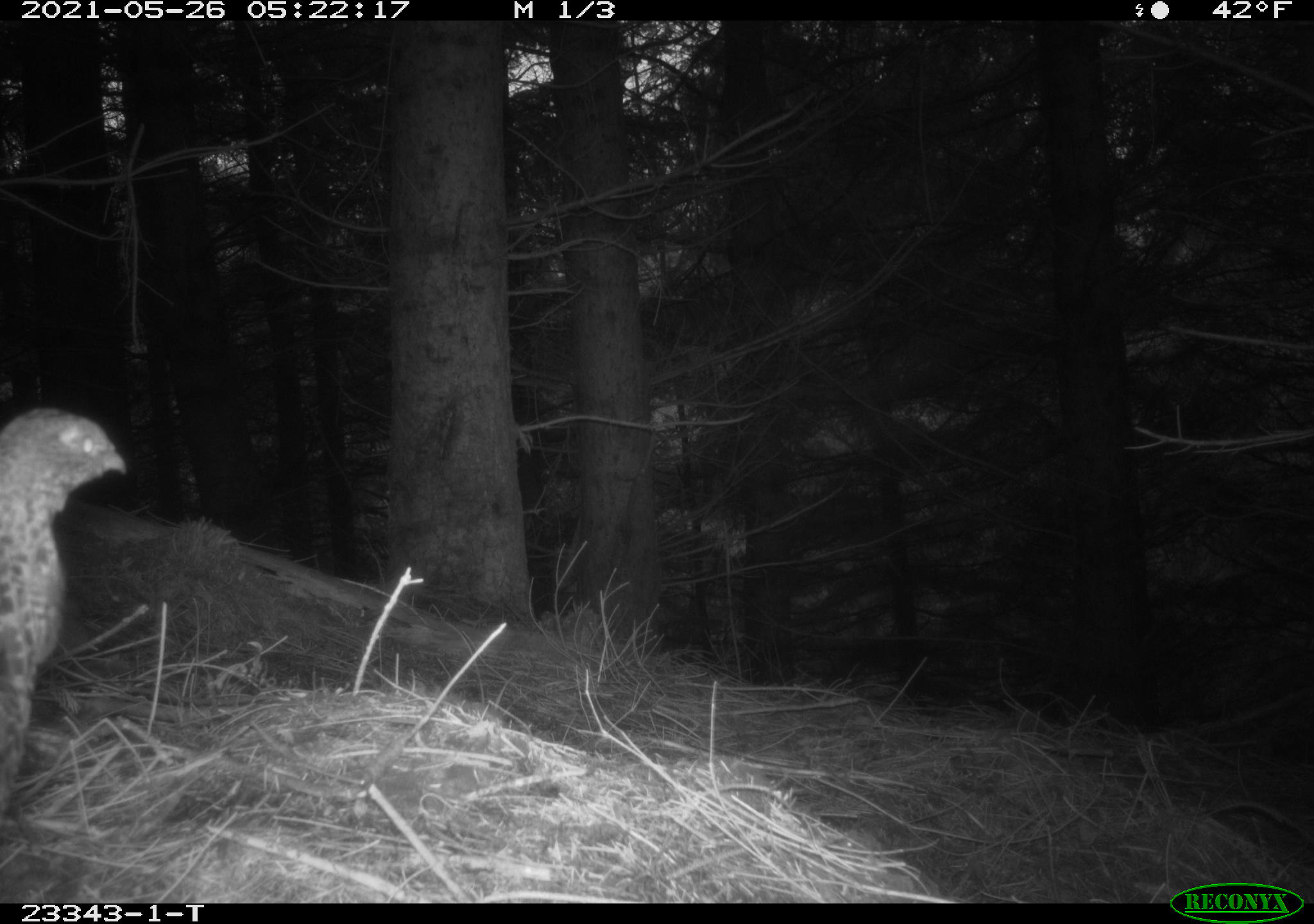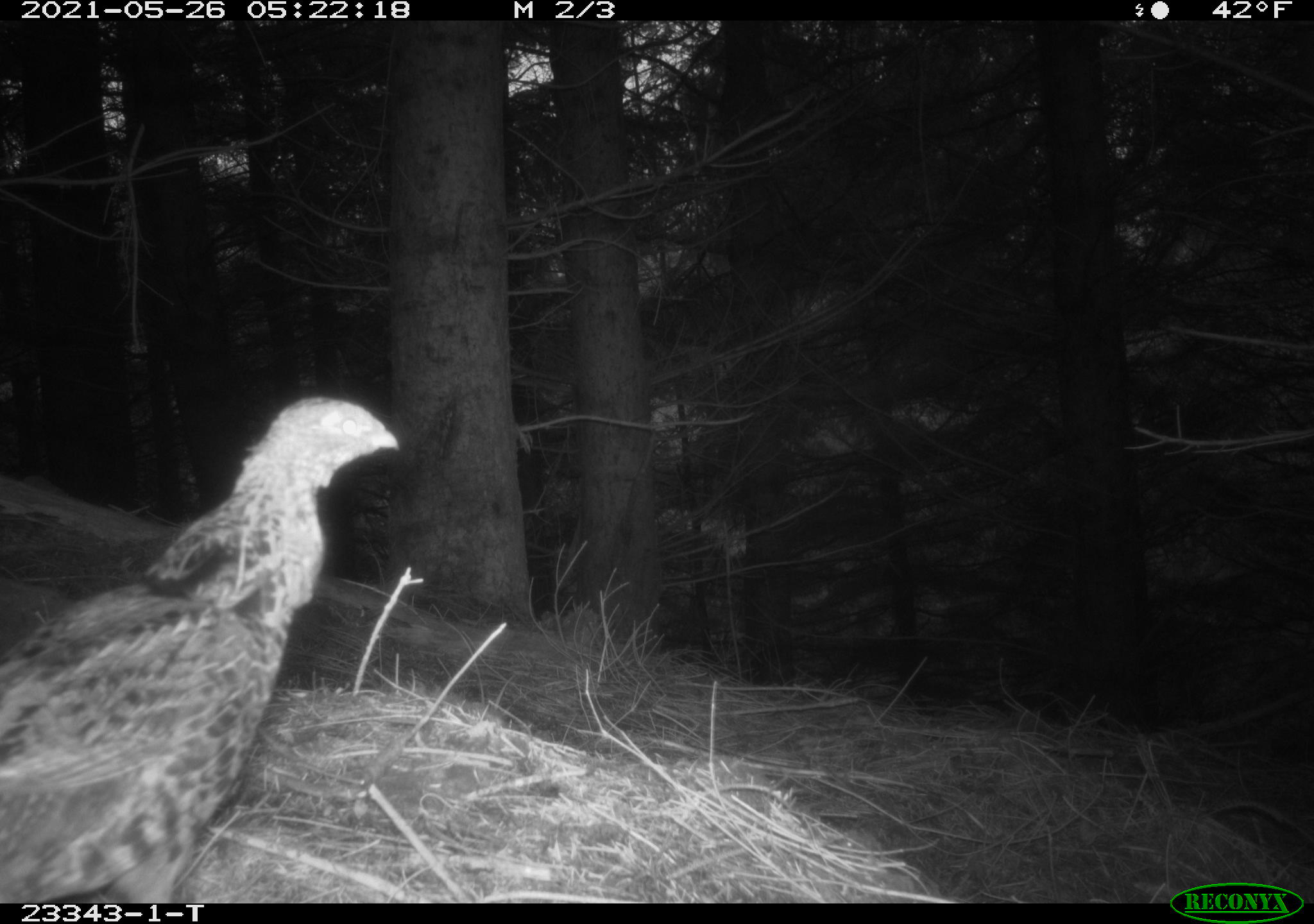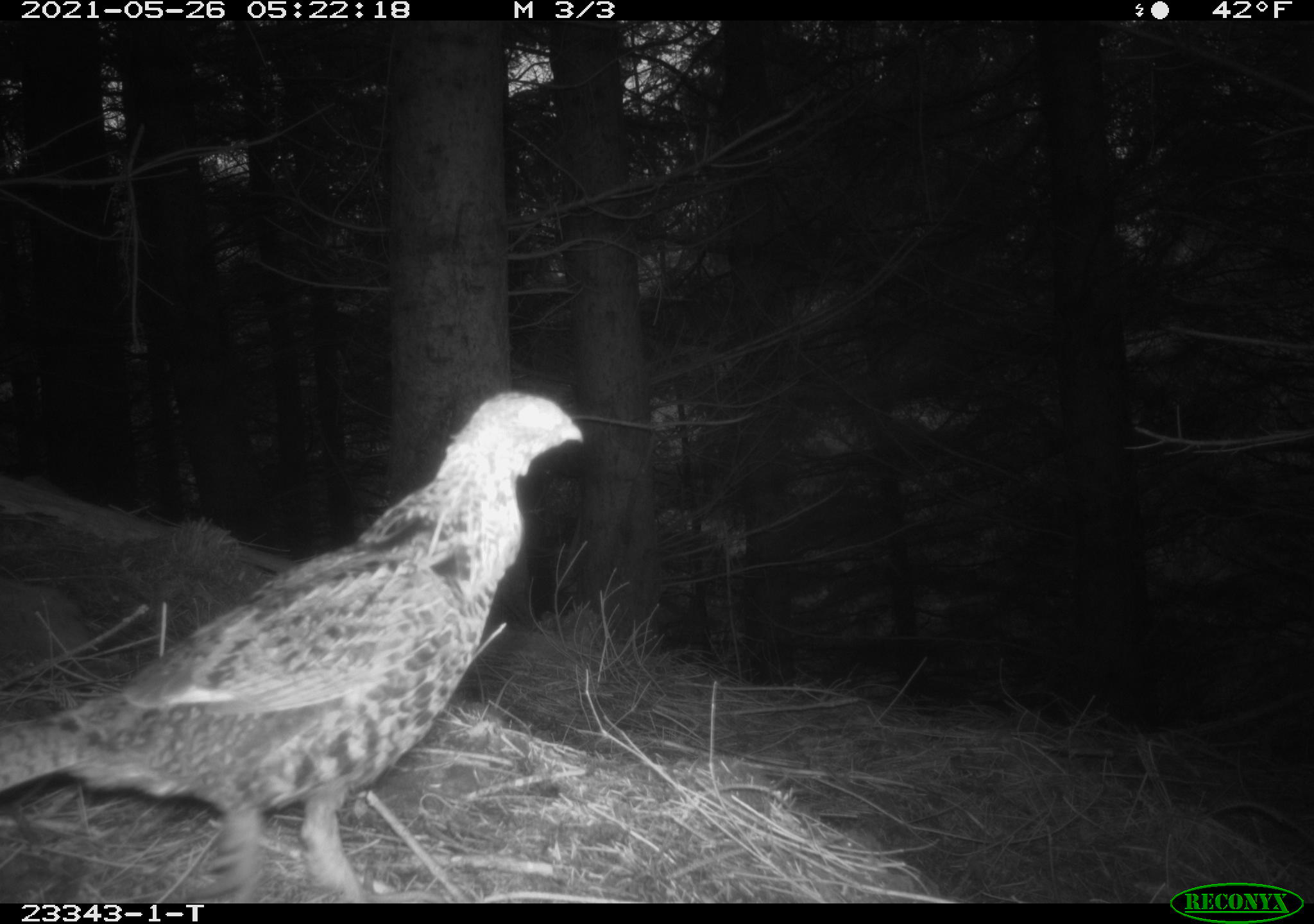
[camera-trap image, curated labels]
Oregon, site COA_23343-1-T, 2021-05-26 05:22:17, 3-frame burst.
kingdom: Animalia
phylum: Chordata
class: Aves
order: Galliformes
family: Phasianidae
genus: Bonasa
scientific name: Bonasa umbellus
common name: ruffed grouse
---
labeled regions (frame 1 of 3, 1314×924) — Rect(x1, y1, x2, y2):
ruffed grouse: Rect(2, 397, 137, 811)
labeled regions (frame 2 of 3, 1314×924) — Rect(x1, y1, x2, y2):
ruffed grouse: Rect(0, 377, 399, 876)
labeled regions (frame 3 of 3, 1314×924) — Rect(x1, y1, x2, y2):
ruffed grouse: Rect(1, 385, 588, 899)